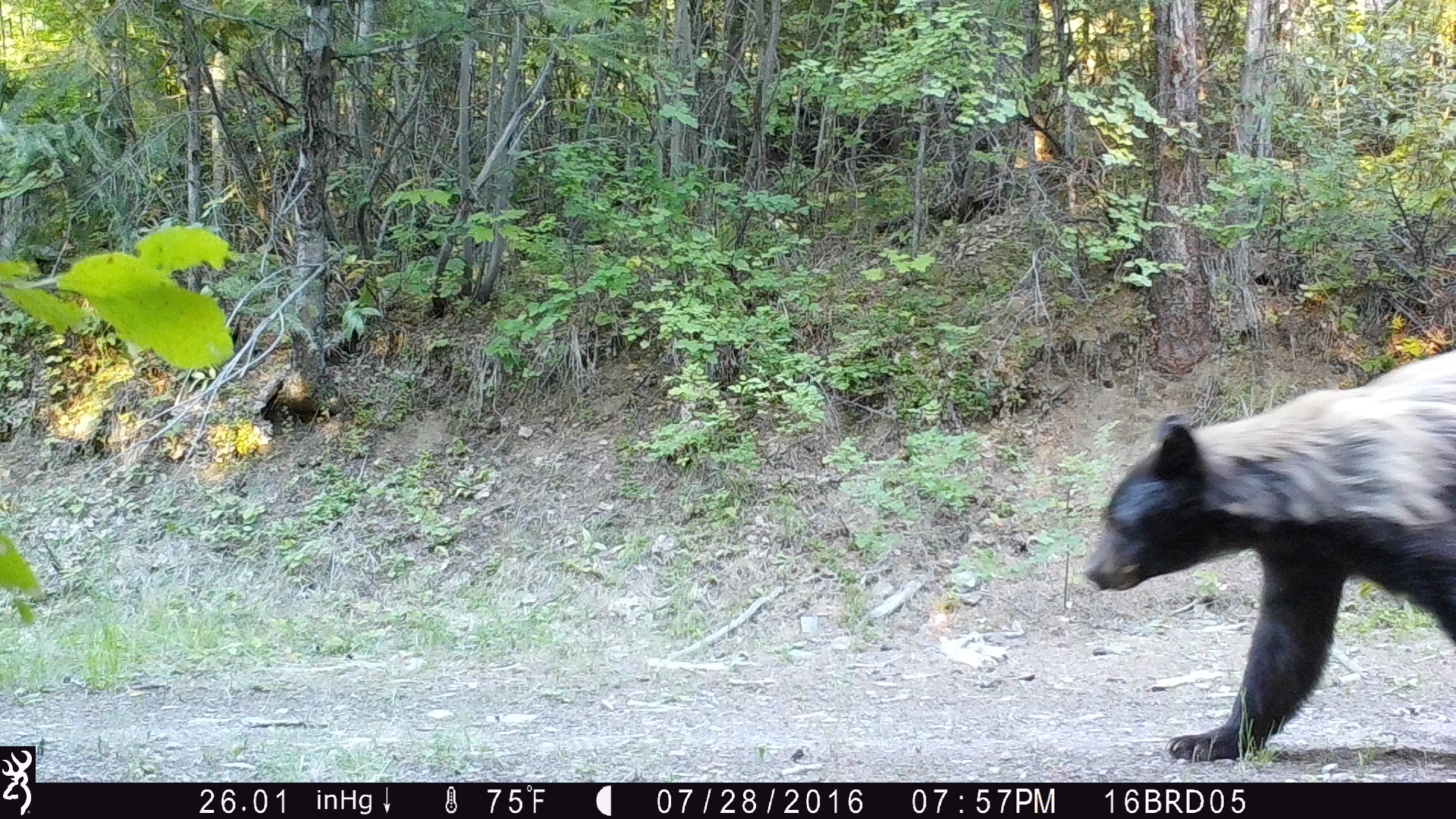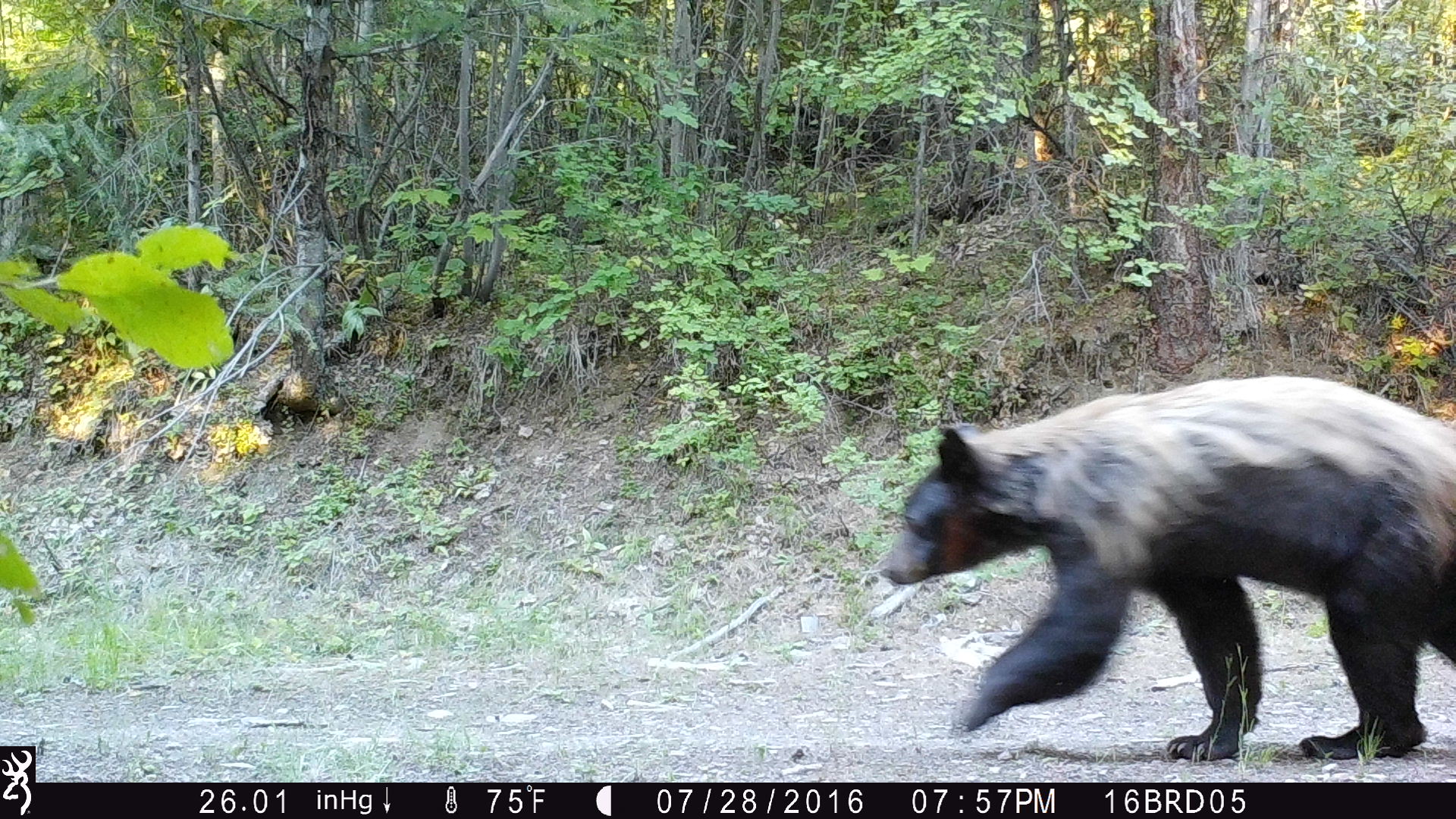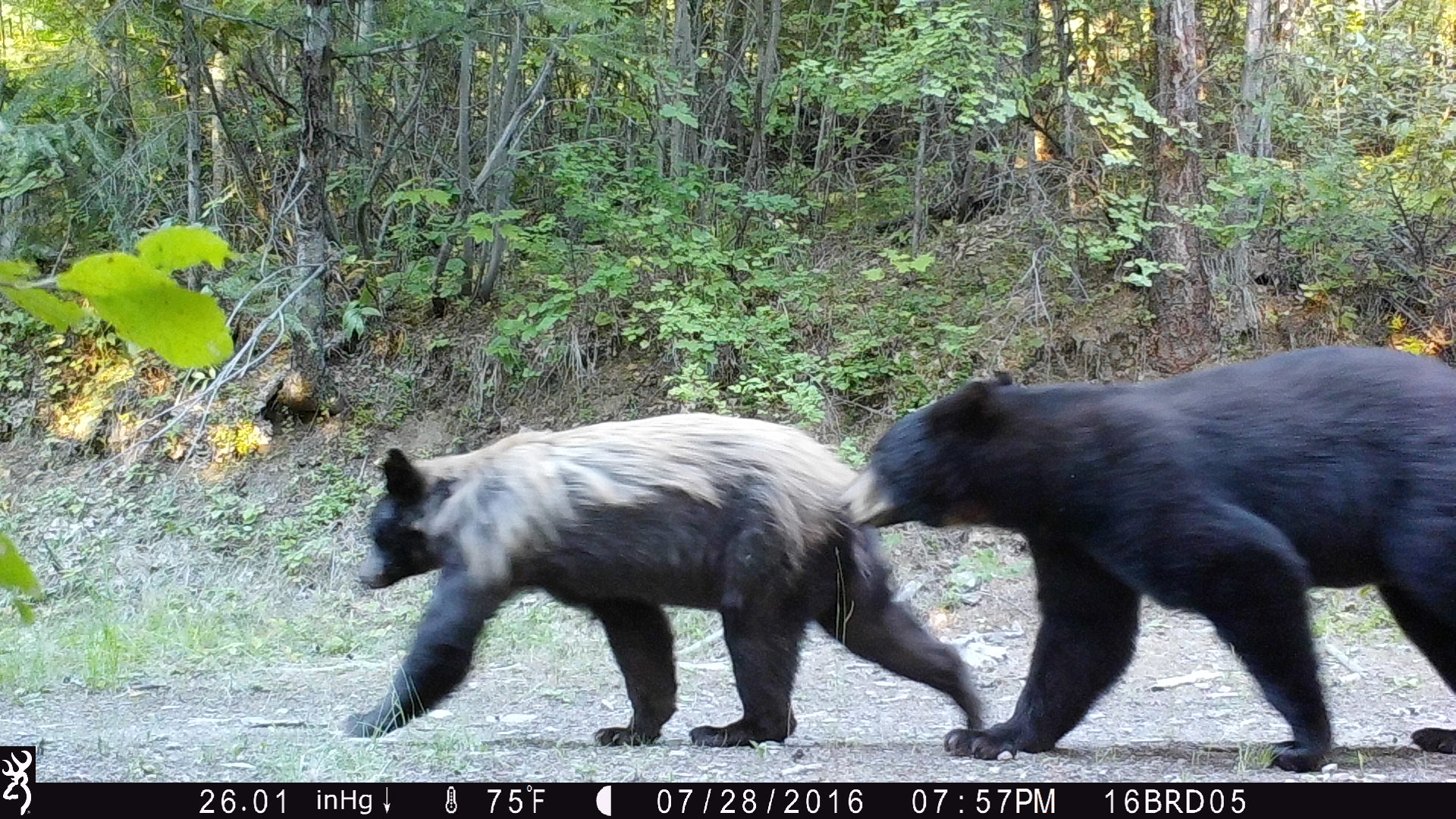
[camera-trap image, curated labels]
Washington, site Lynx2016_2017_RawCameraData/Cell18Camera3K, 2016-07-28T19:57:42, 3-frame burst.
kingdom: Animalia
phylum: Chordata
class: Mammalia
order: Carnivora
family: Ursidae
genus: Ursus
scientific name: Ursus americanus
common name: american black bear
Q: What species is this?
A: Ursus americanus (american black bear).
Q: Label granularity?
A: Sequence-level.